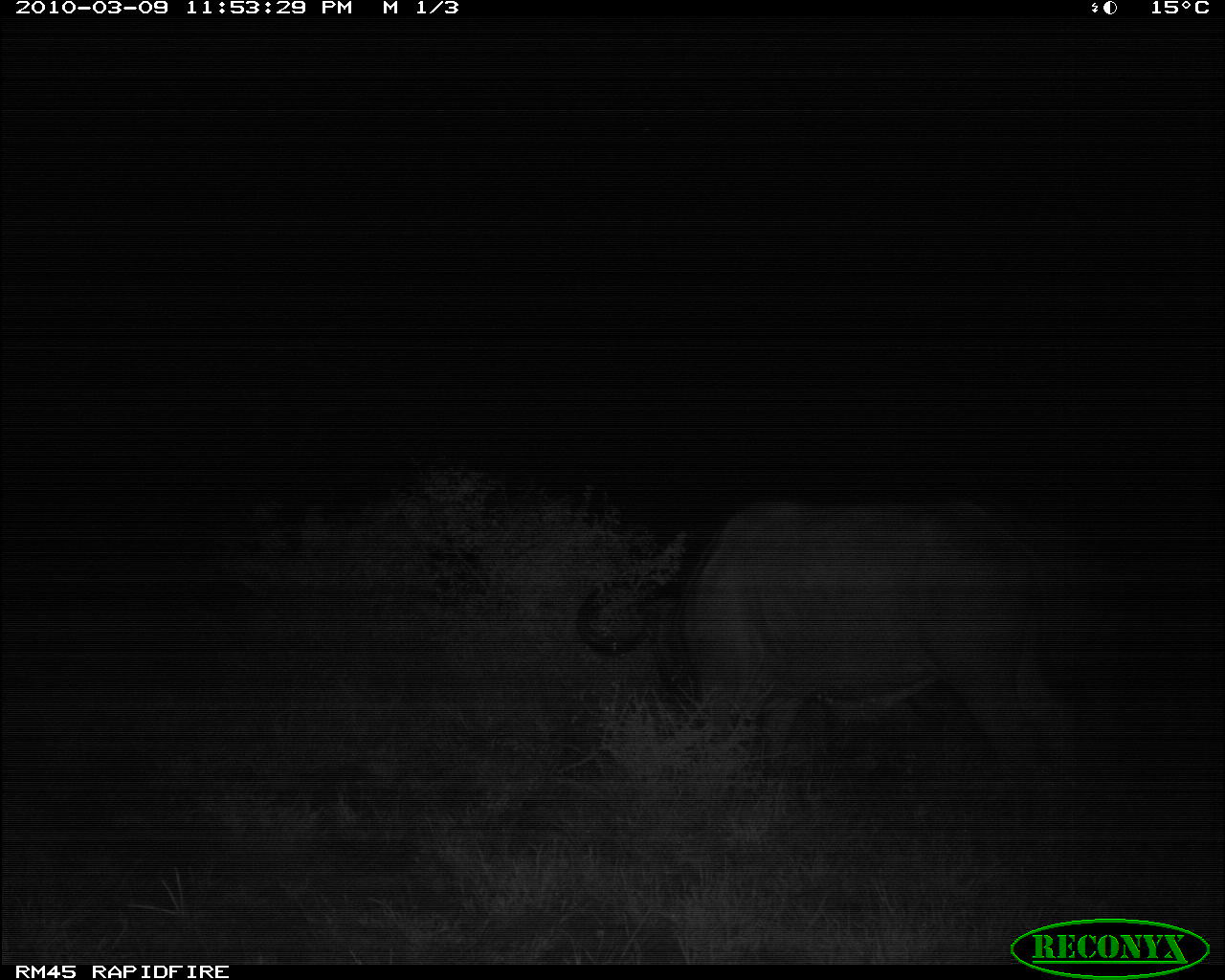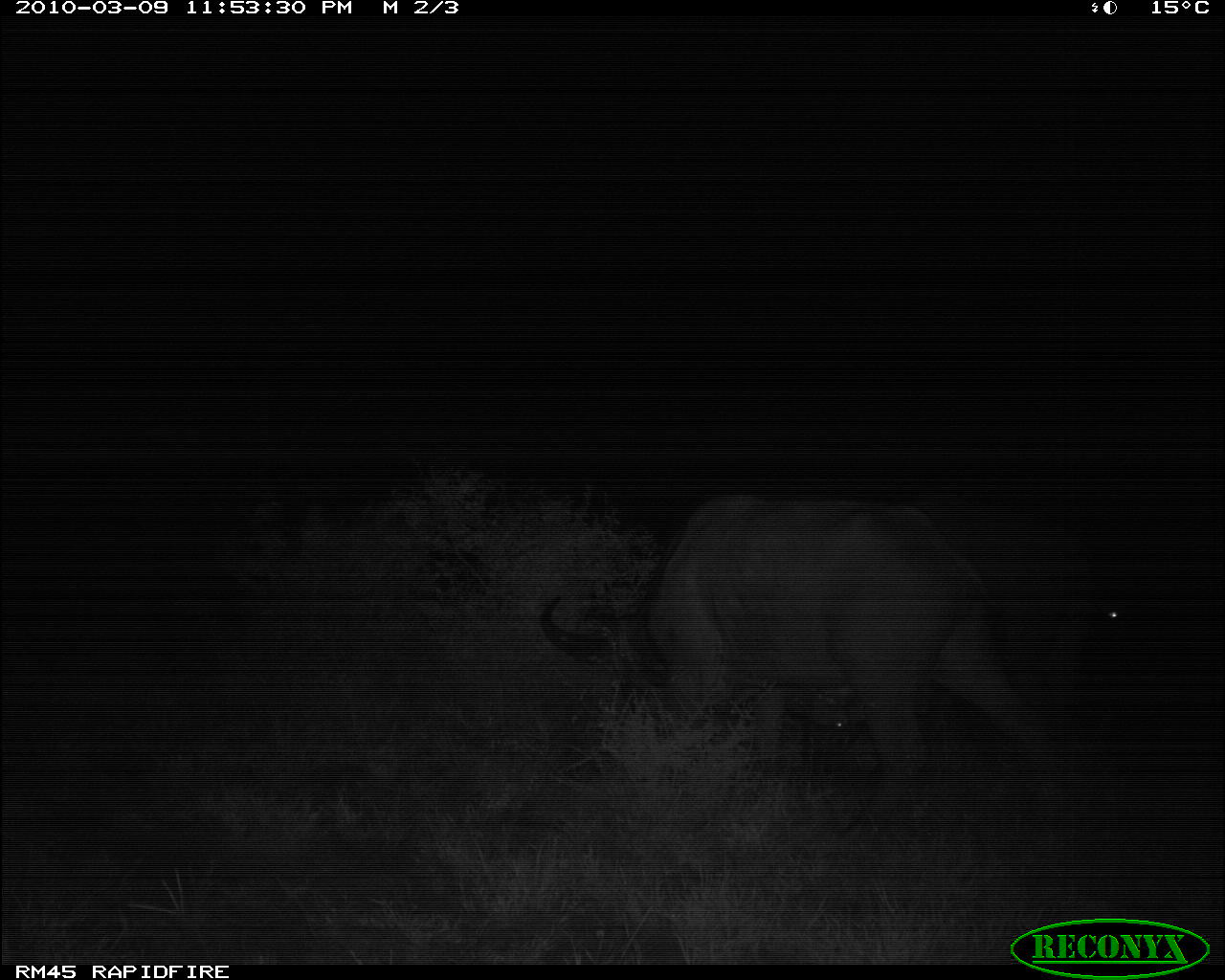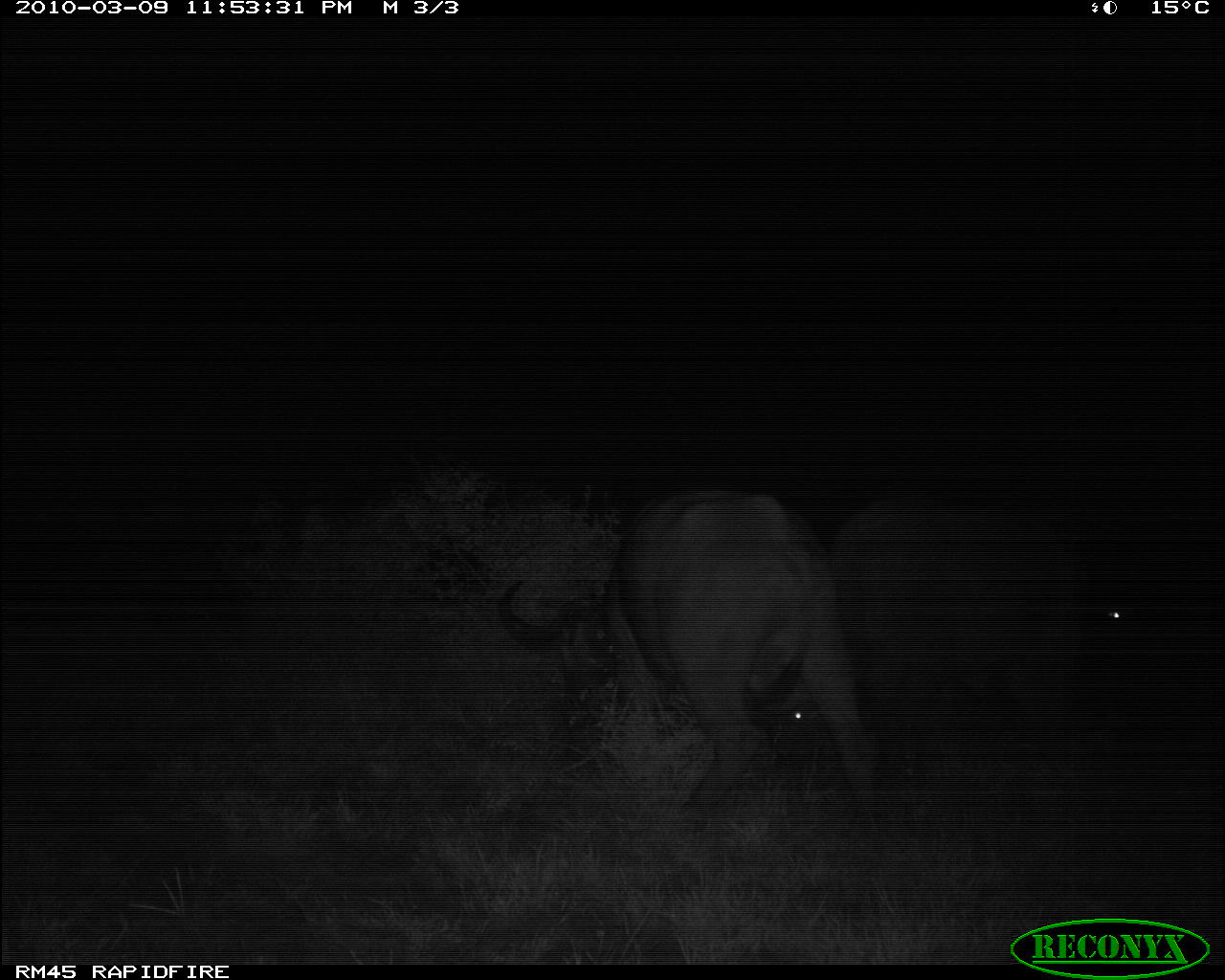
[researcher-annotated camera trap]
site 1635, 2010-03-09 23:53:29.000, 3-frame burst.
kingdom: Animalia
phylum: Chordata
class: Mammalia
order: Artiodactyla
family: Bovidae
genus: Syncerus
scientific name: Syncerus caffer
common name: african buffalo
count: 2